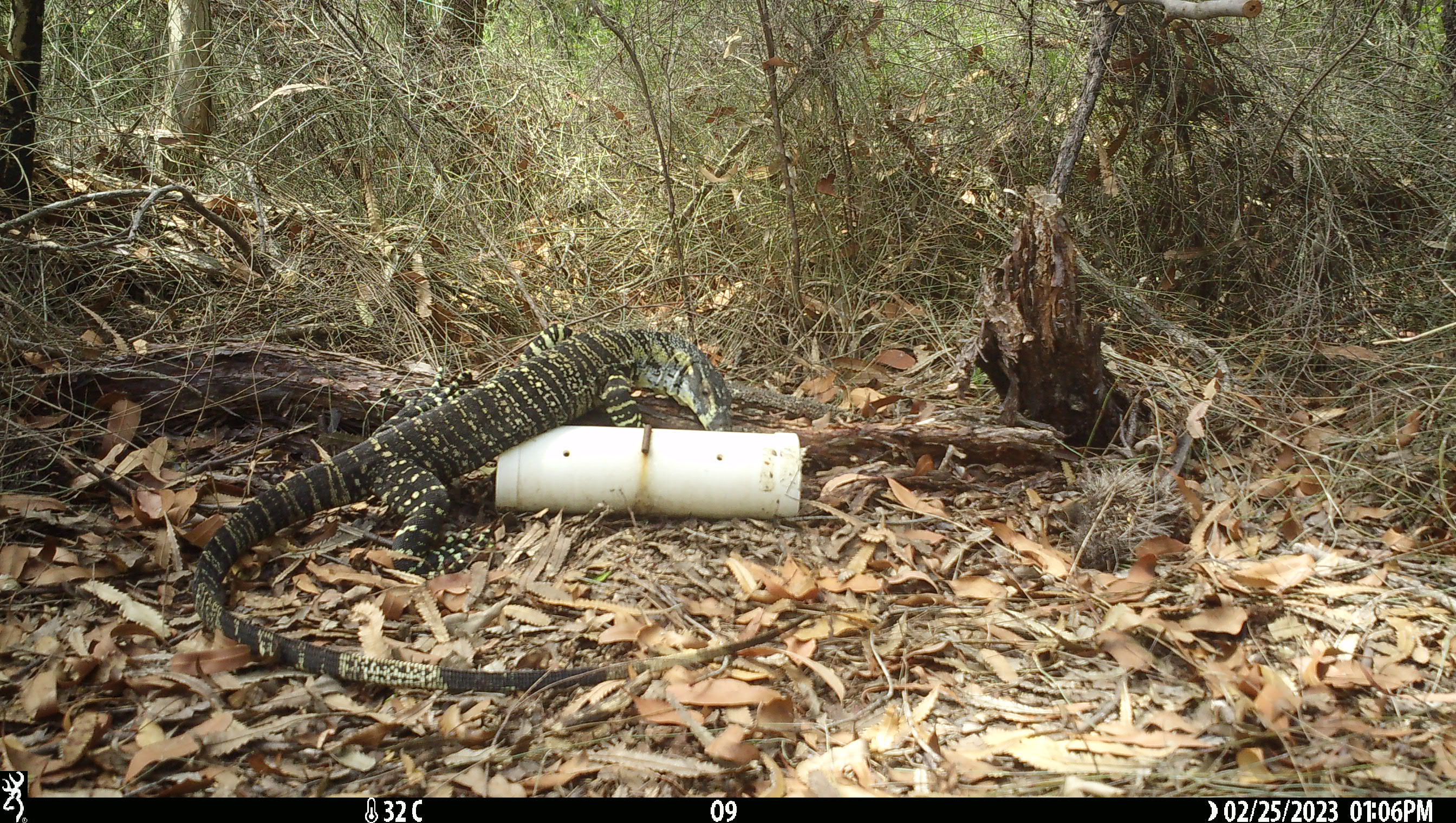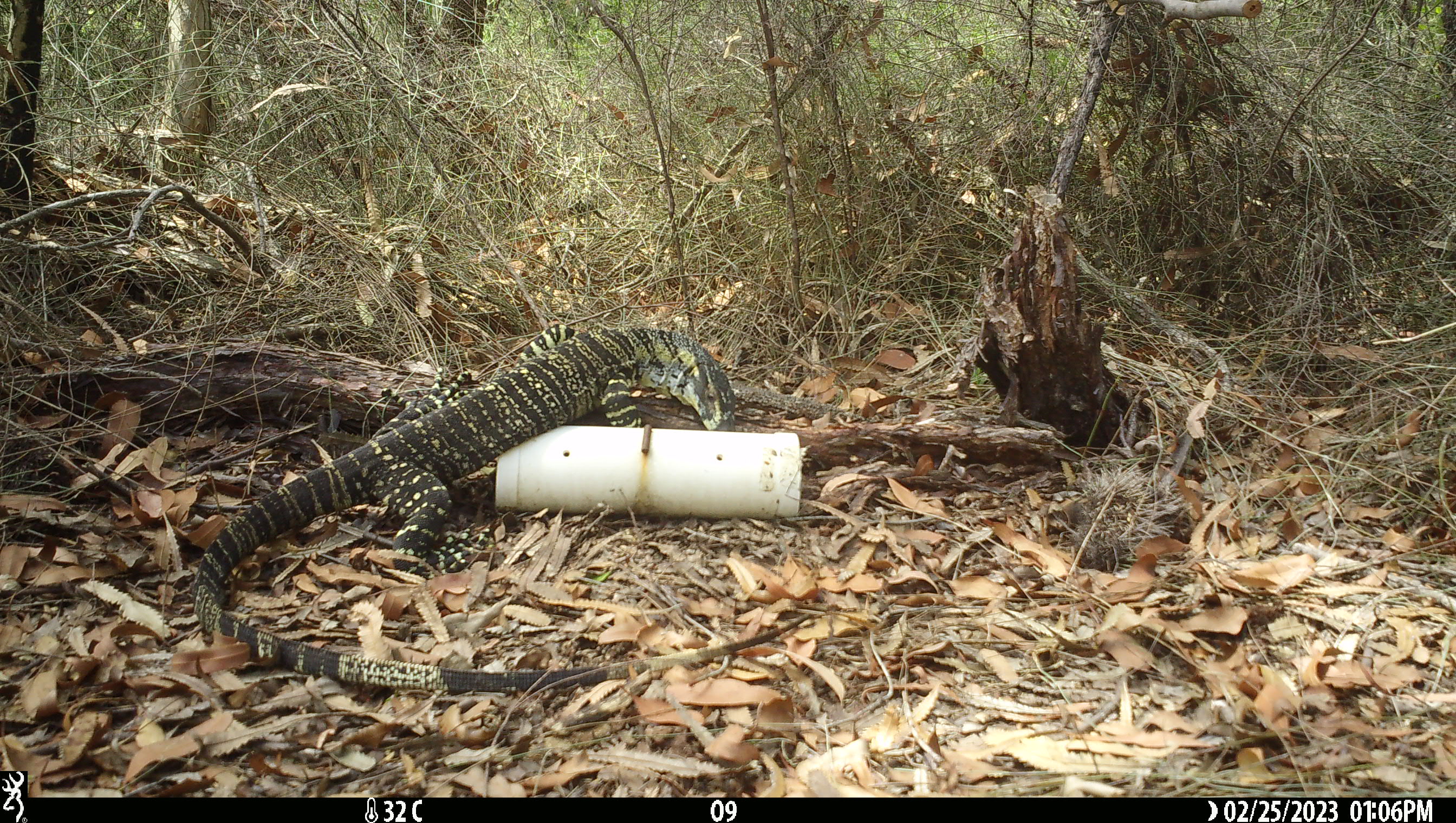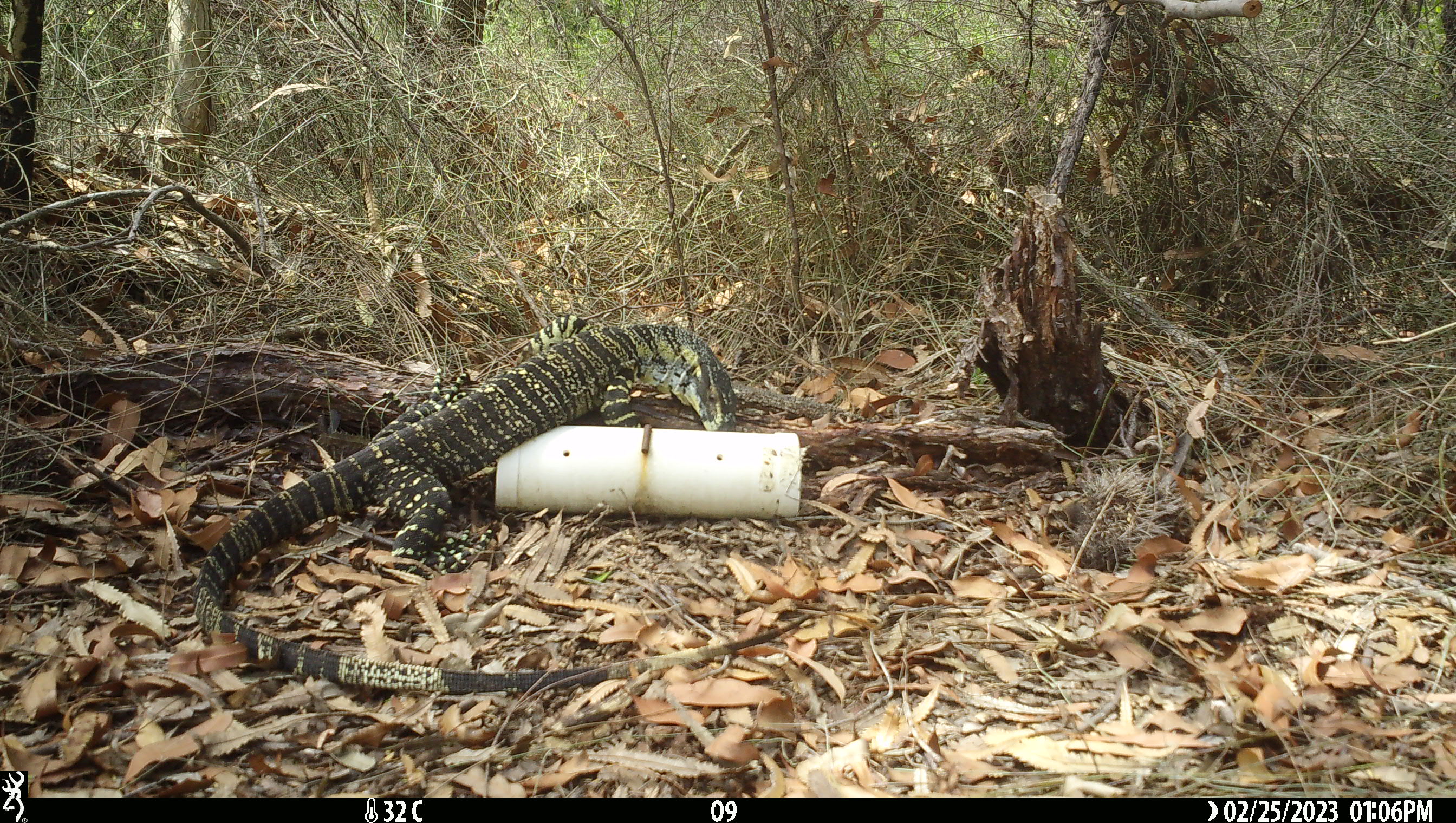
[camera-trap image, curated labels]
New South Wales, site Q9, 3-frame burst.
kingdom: Animalia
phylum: Chordata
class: Reptilia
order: Squamata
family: Varanidae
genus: Varanus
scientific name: Varanus varius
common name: lace monitor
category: goanna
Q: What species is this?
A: Goanna (lace monitor) (Varanus varius).